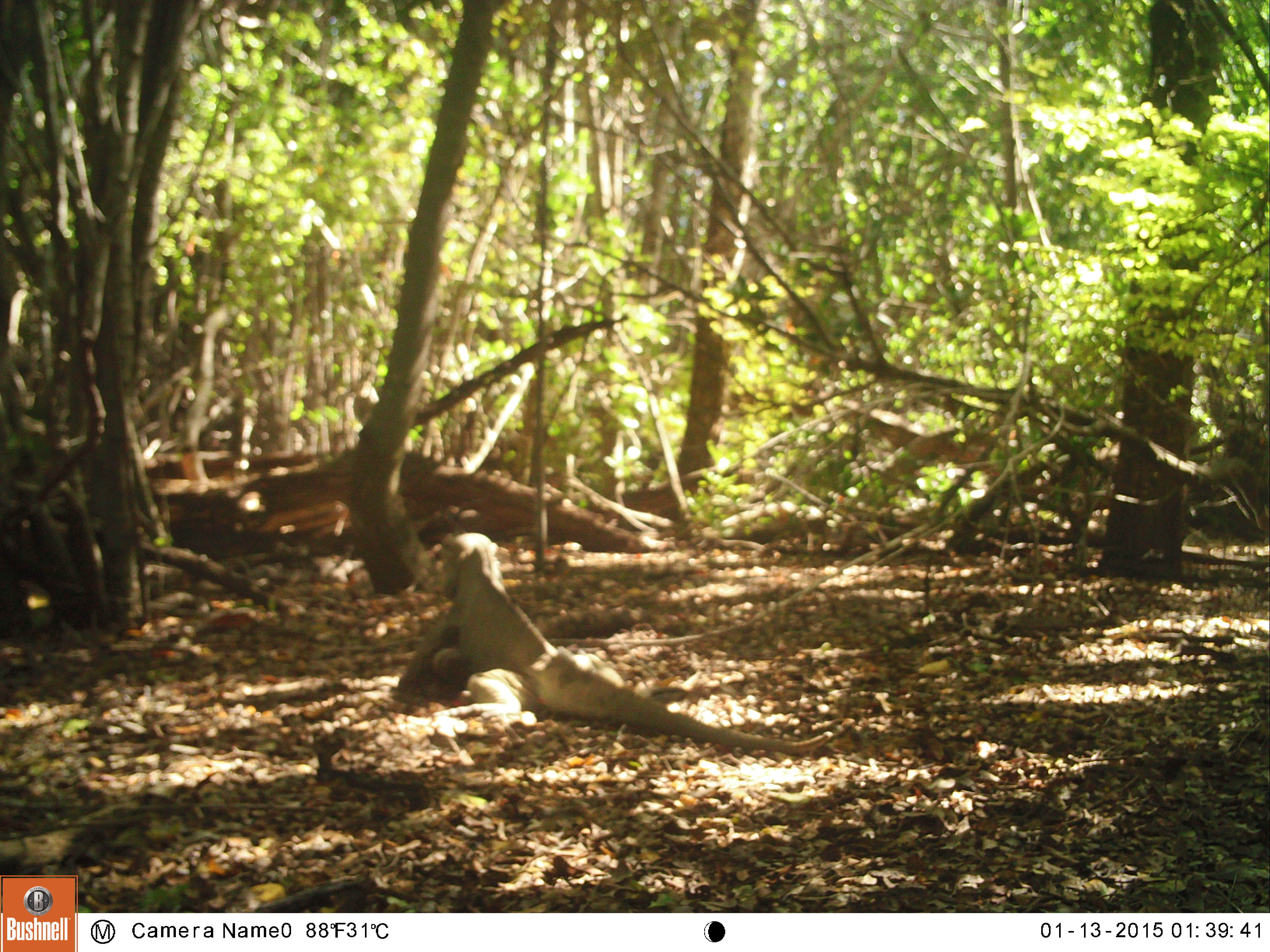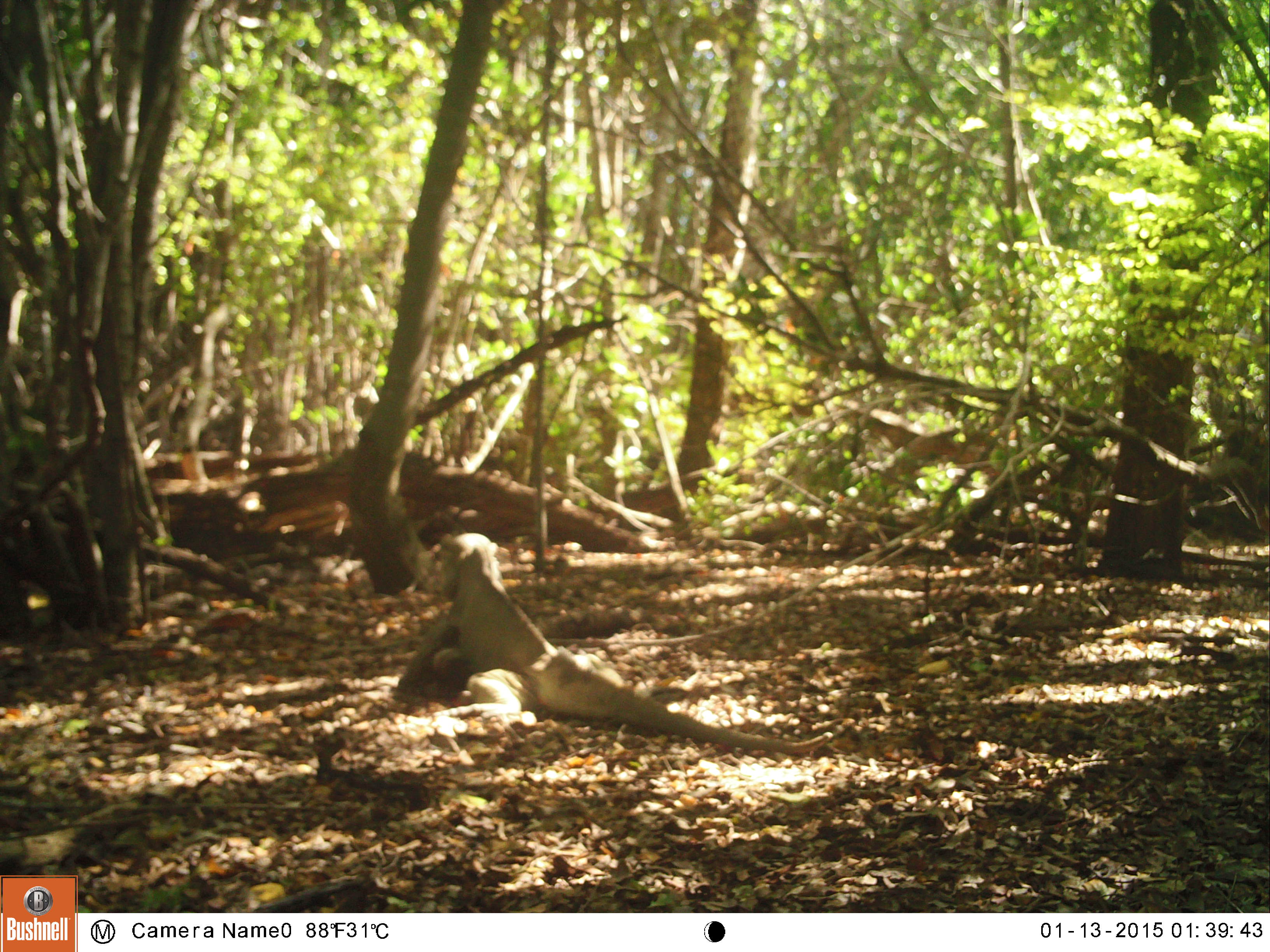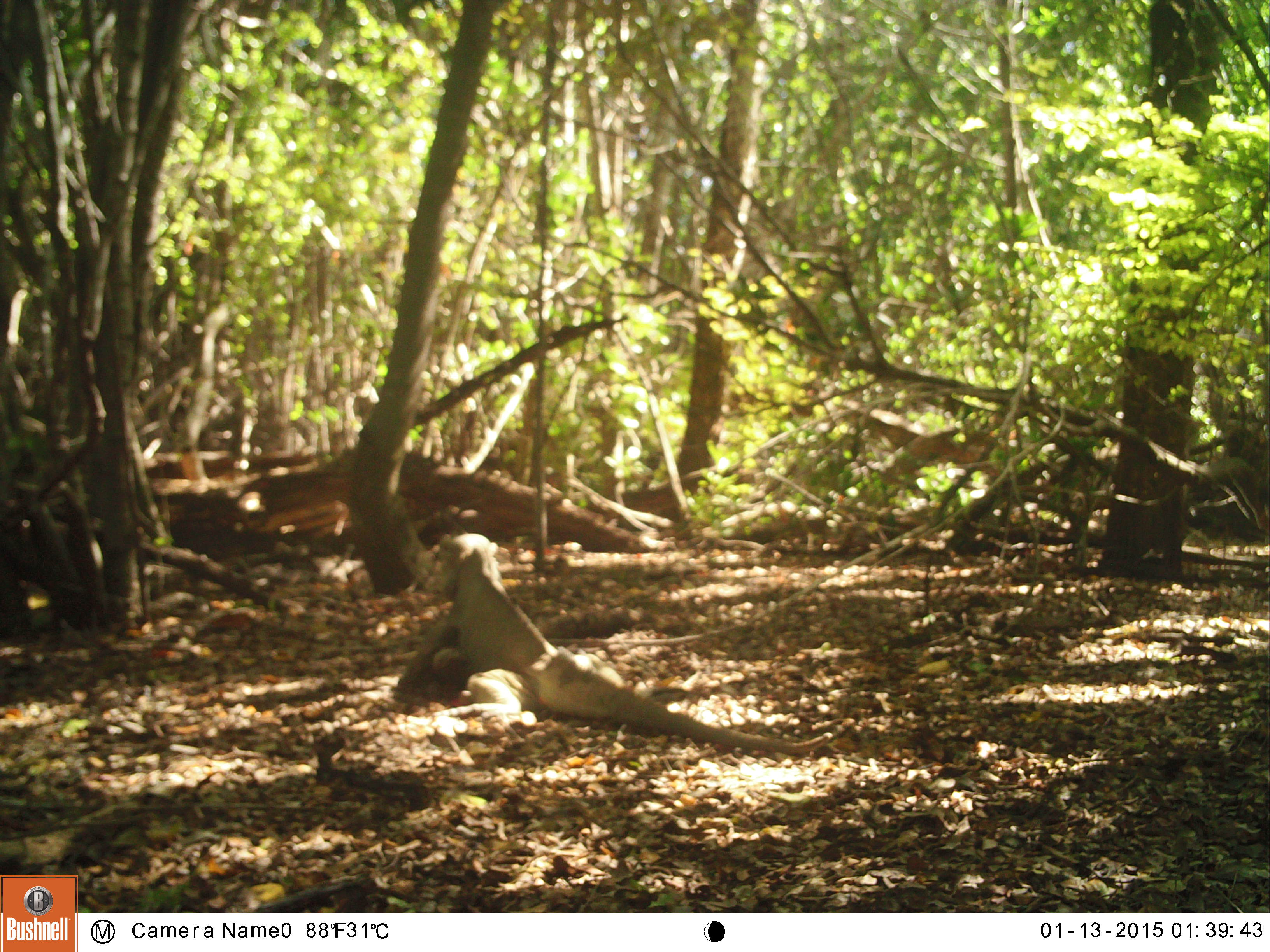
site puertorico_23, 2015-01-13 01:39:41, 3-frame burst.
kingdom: Animalia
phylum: Chordata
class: Reptilia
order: Squamata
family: Iguanidae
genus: Iguana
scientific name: Iguana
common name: typical iguanas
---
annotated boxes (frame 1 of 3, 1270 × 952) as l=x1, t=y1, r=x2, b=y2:
iguana: l=393, t=522, r=797, b=748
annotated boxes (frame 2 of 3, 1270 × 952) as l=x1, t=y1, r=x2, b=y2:
iguana: l=388, t=534, r=806, b=750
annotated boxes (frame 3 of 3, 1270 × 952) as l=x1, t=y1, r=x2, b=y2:
iguana: l=390, t=536, r=816, b=751